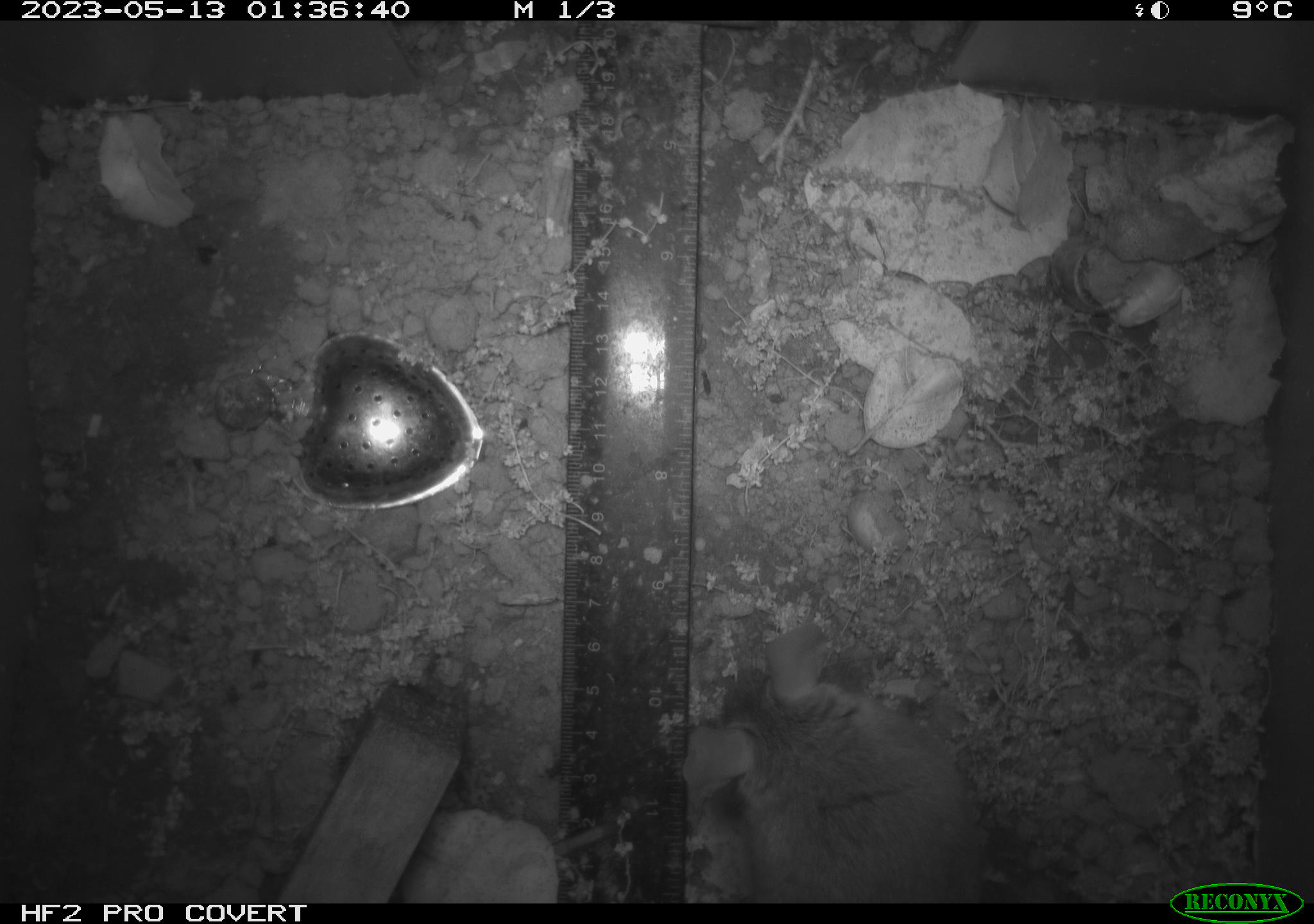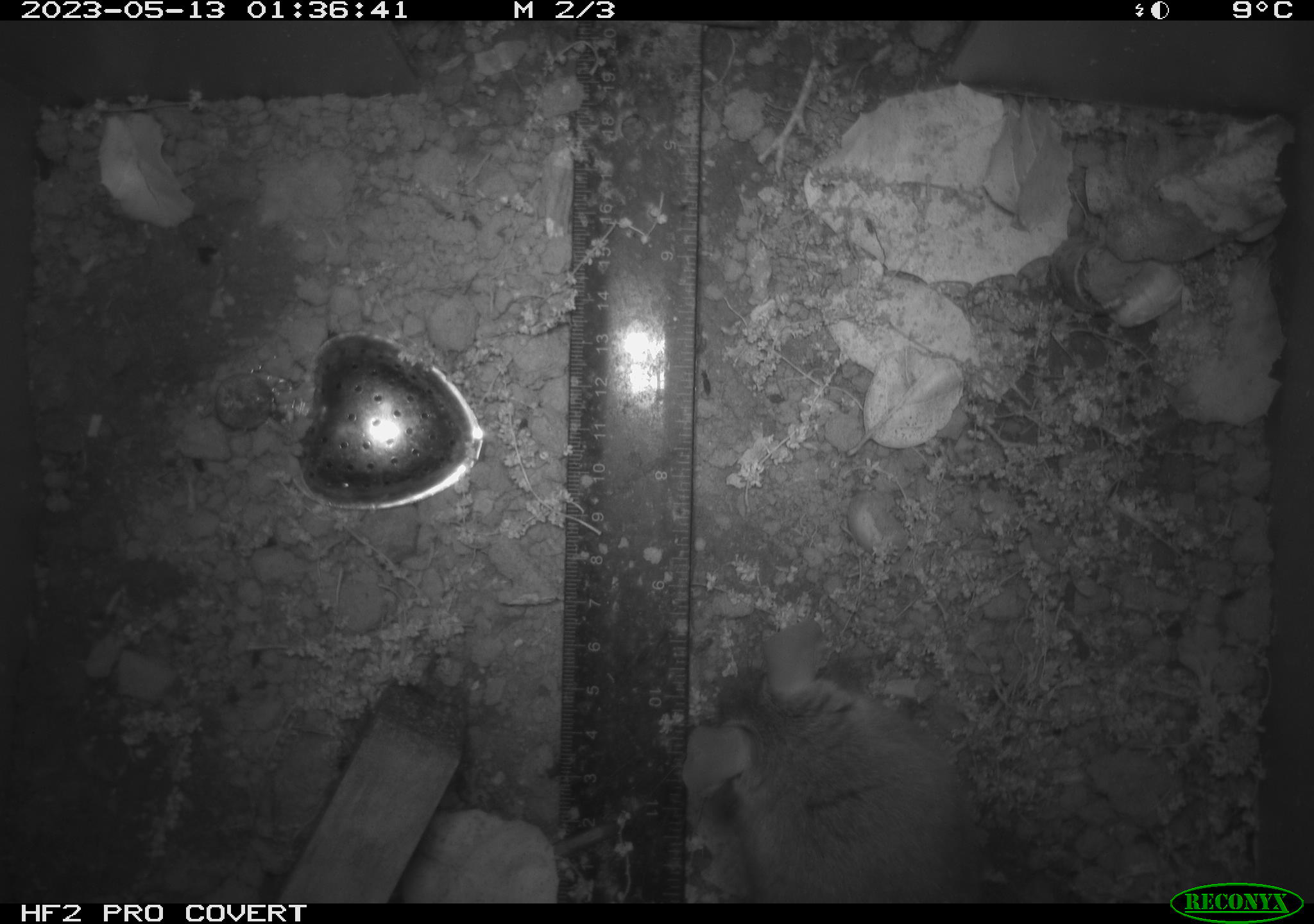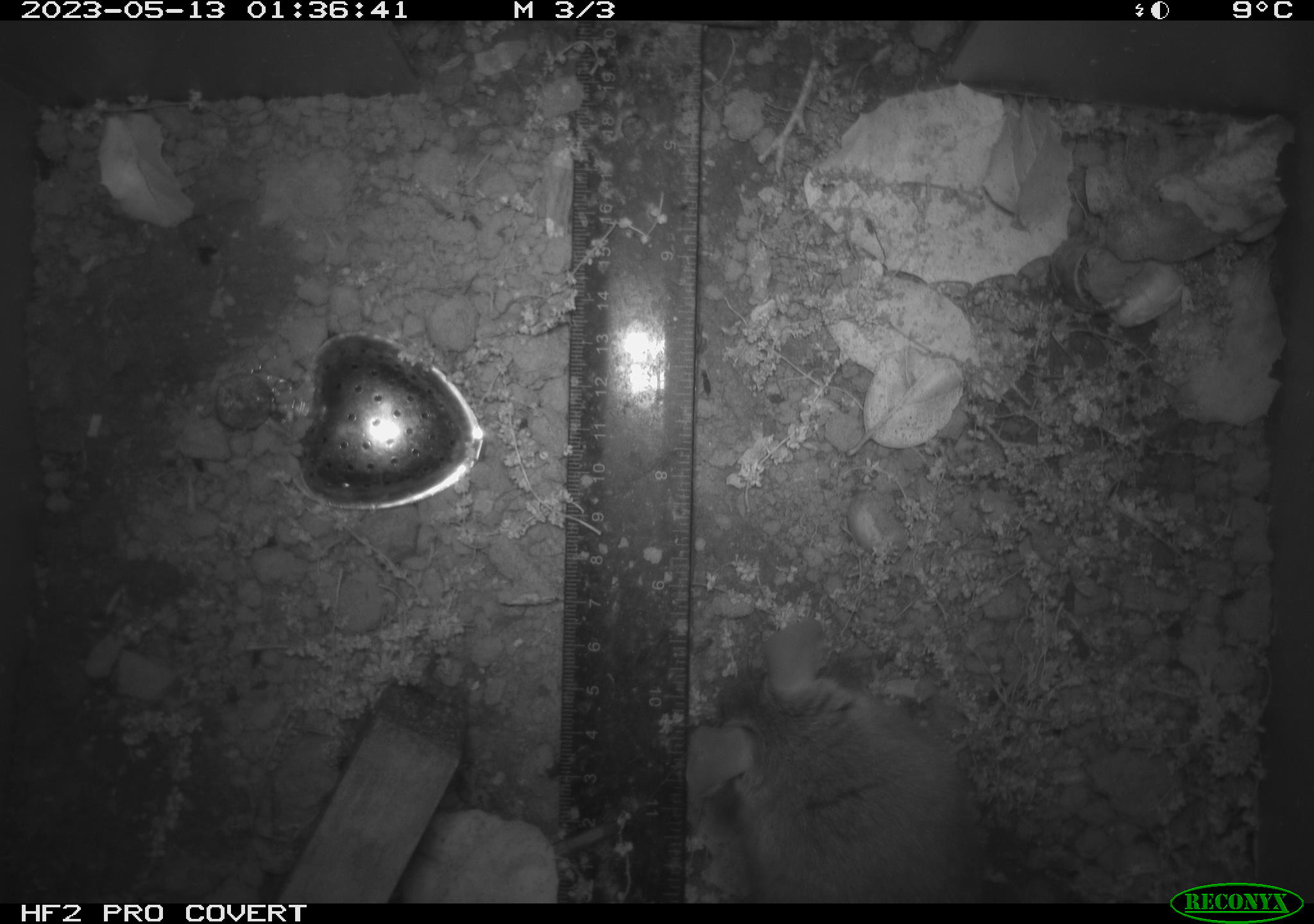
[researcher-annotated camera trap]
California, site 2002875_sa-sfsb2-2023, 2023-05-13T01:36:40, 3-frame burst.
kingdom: Animalia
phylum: Chordata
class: Mammalia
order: Rodentia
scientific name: Rodentia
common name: mouse species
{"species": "mouse species (Rodentia)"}